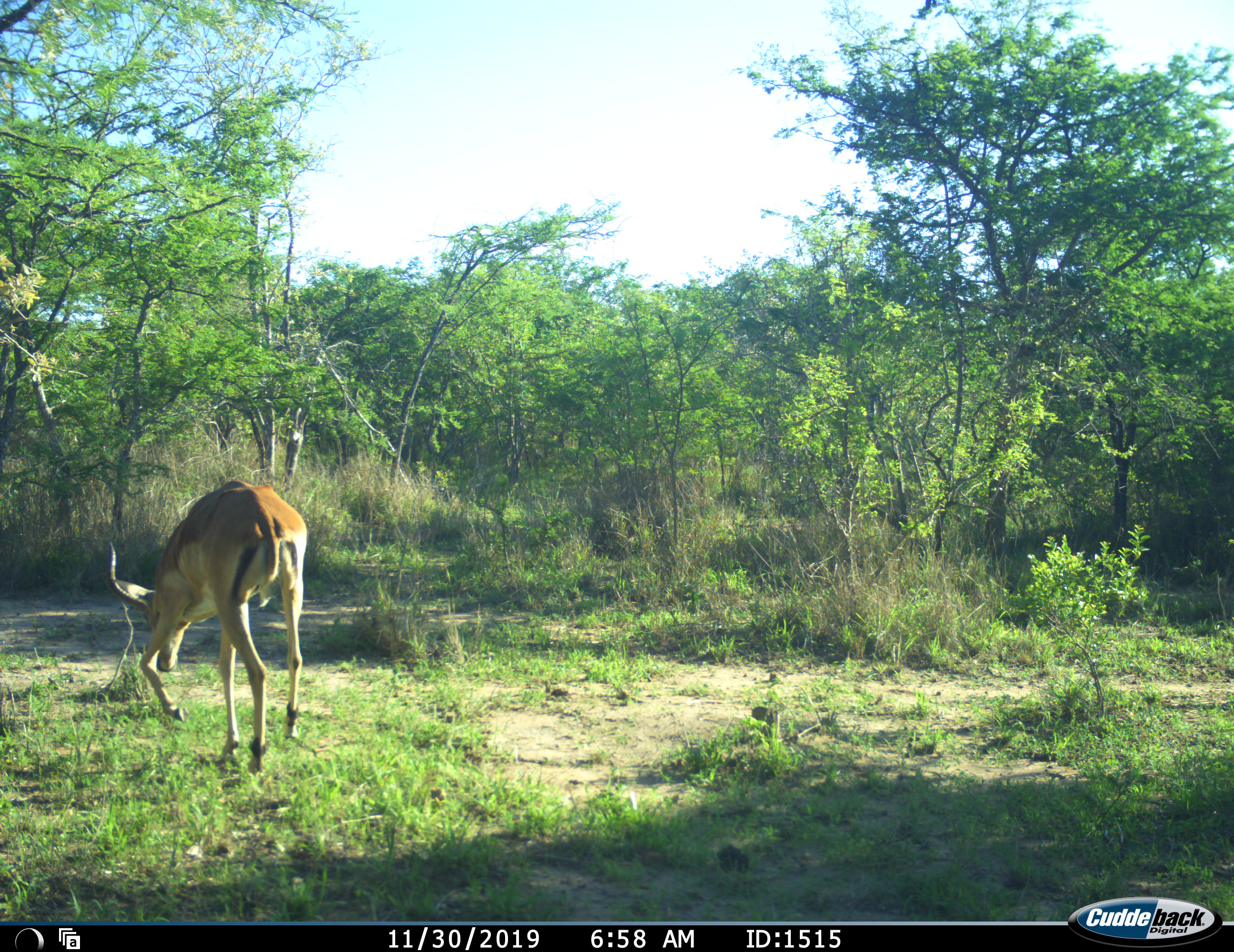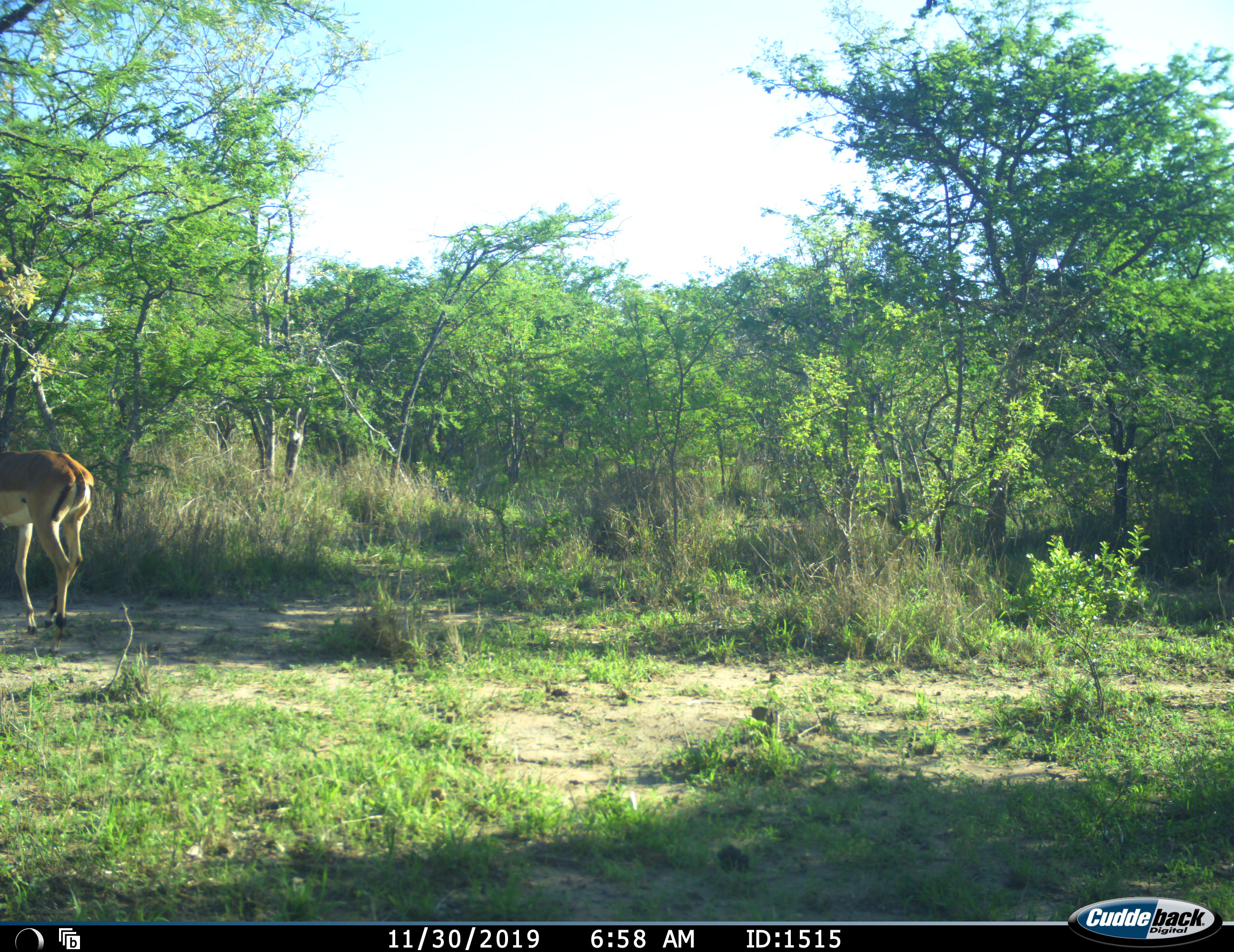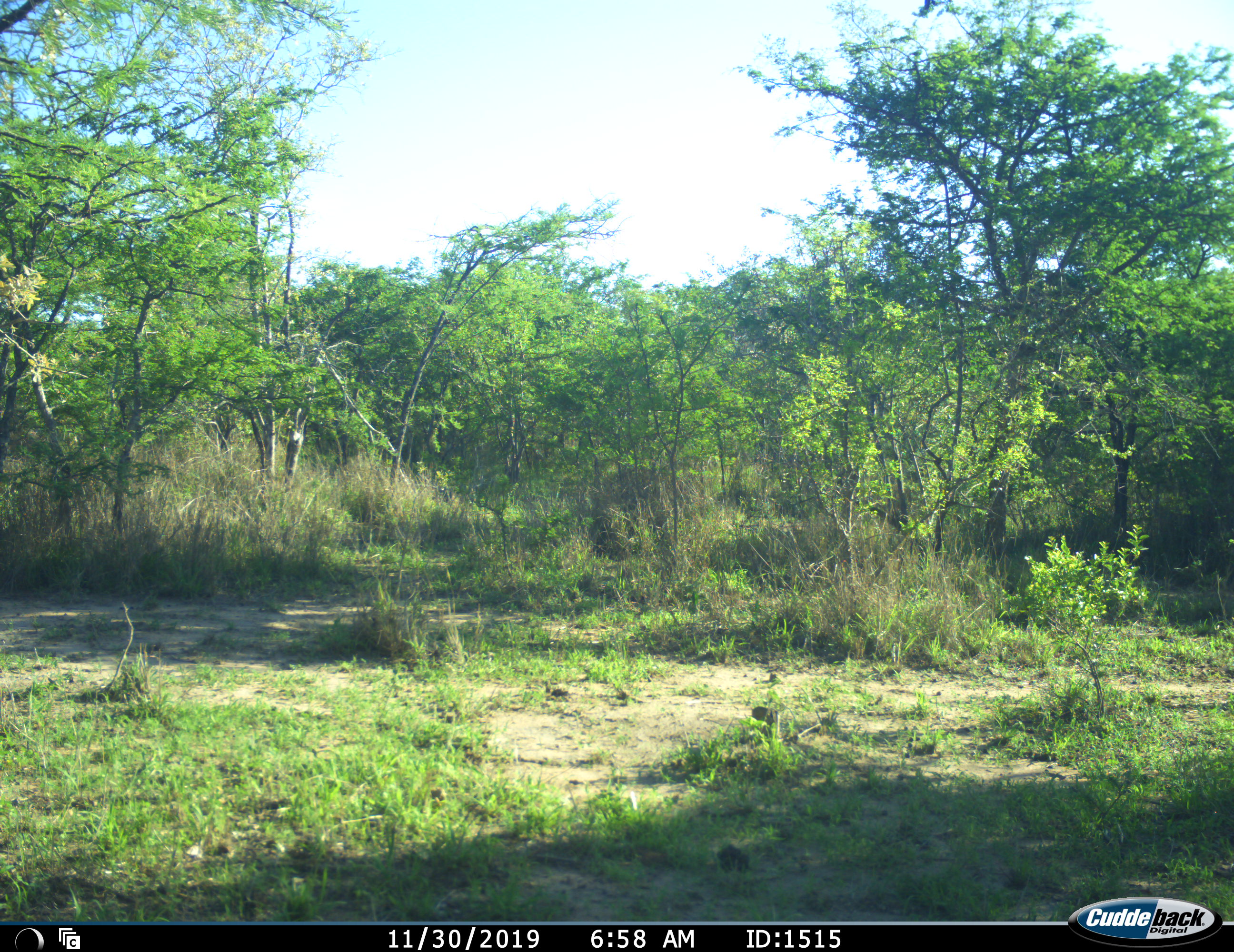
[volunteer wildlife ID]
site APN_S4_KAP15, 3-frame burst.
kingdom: Animalia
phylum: Chordata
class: Mammalia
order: Artiodactyla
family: Bovidae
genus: Aepyceros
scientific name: Aepyceros melampus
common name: impala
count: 1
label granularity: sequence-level